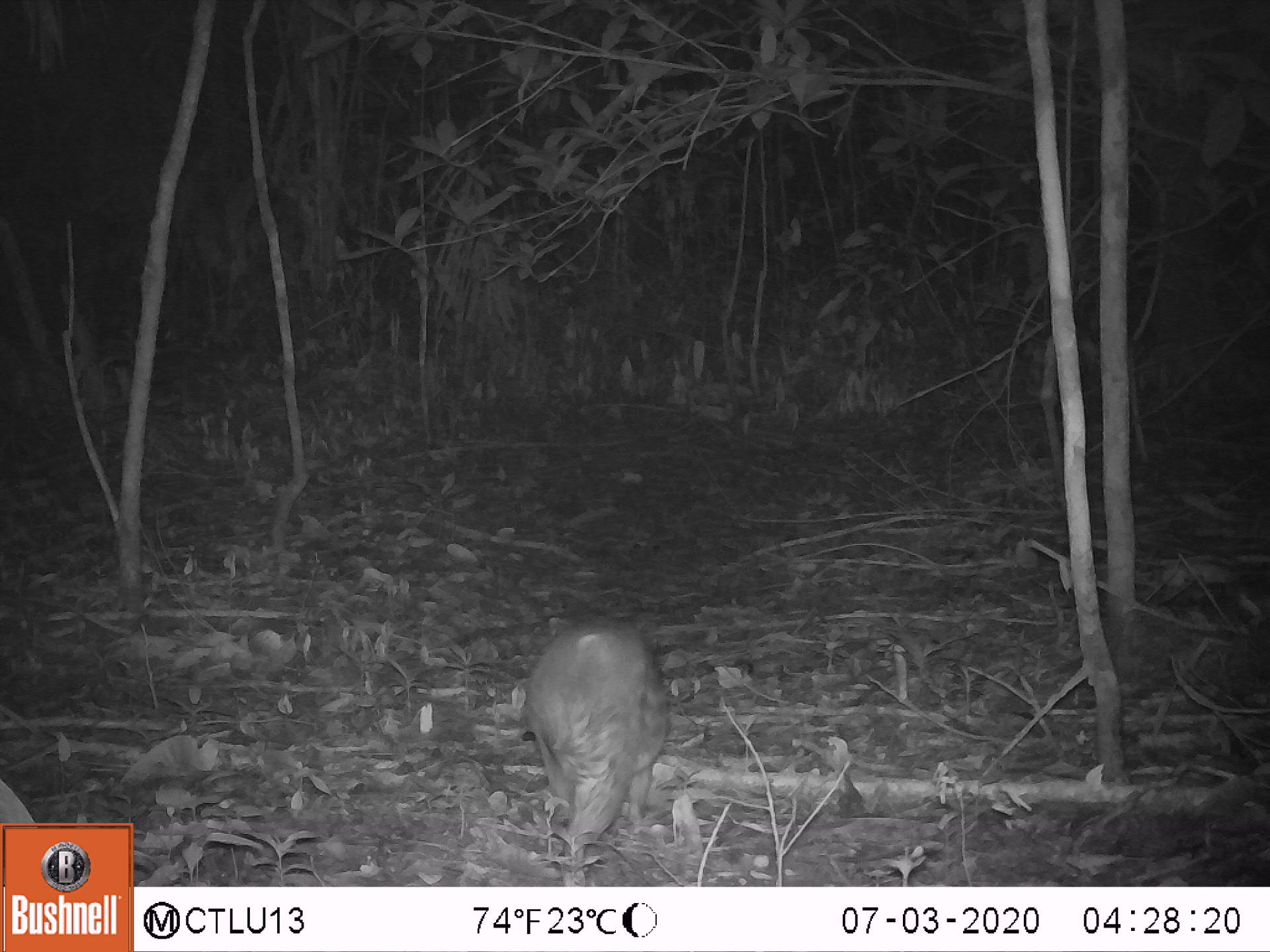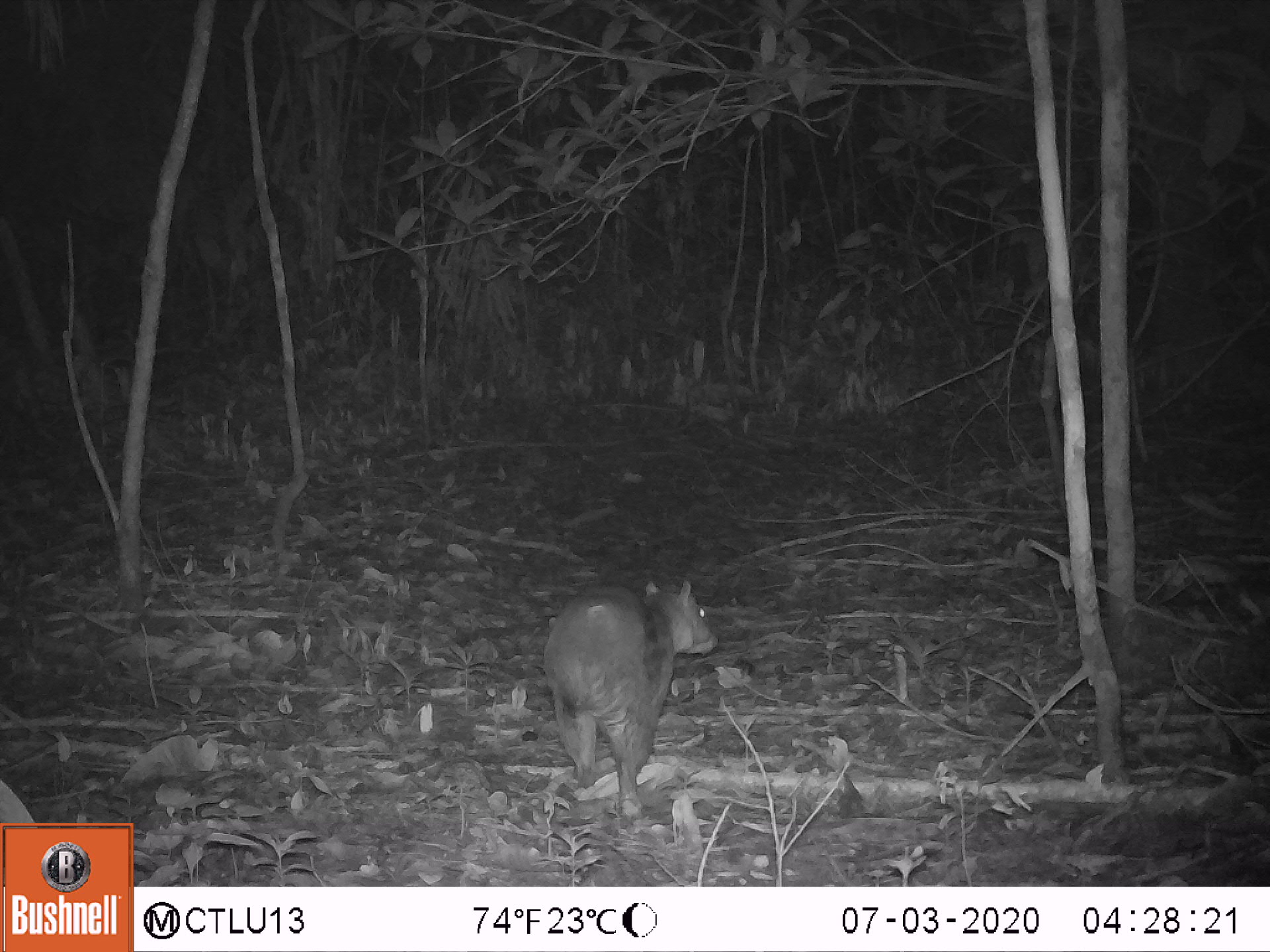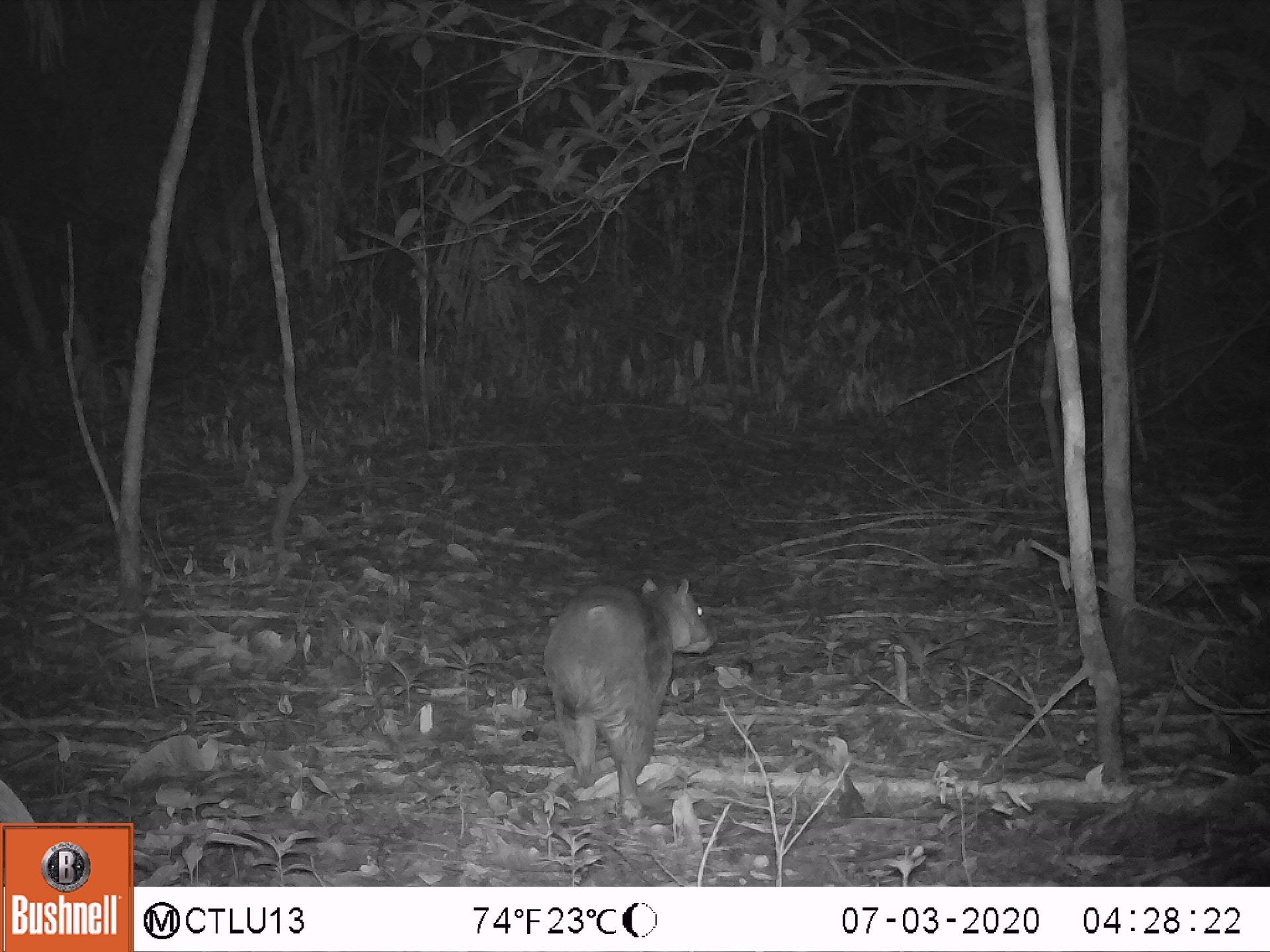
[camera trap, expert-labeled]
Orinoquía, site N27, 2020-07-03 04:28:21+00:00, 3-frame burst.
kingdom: Animalia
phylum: Chordata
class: Mammalia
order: Rodentia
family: Cuniculidae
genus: Cuniculus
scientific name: Cuniculus paca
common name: spotted paca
Spotted paca (Cuniculus paca).